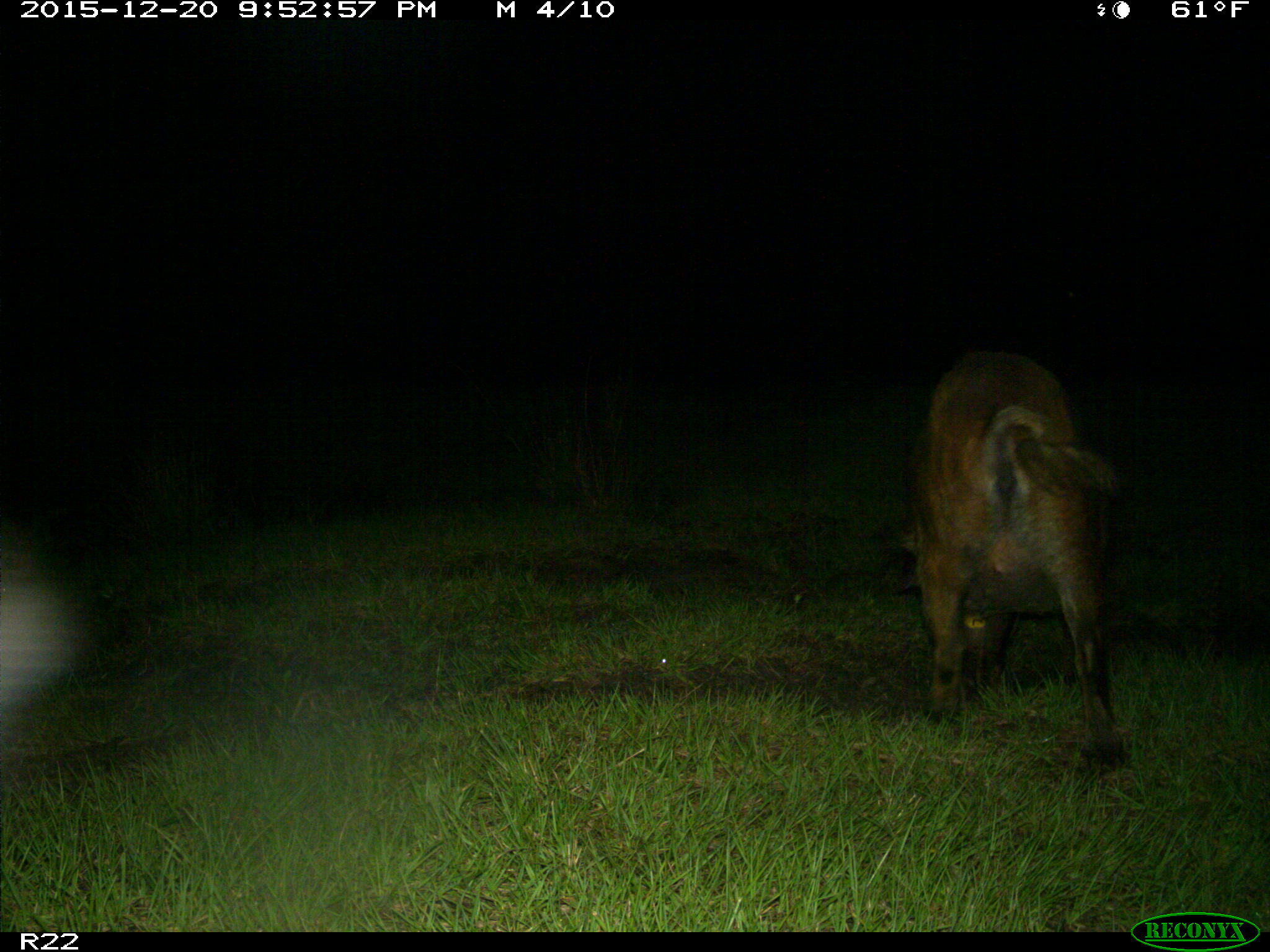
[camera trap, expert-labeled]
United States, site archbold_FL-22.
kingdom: Animalia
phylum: Chordata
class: Mammalia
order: Artiodactyla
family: Suidae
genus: Sus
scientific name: Sus scrofa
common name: wild boar